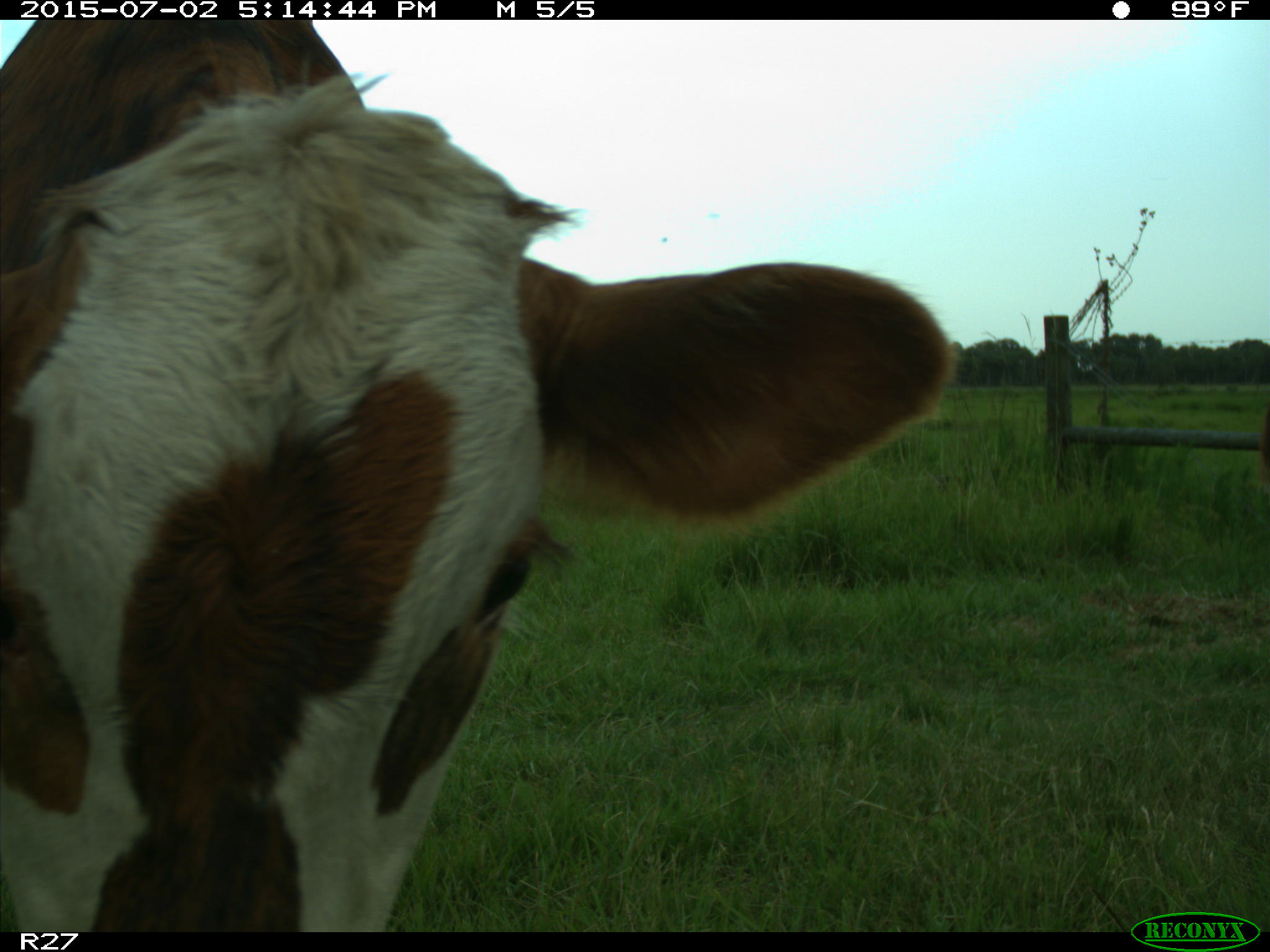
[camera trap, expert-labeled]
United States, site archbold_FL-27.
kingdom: Animalia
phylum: Chordata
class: Mammalia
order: Artiodactyla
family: Bovidae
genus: Bos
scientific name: Bos taurus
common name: domestic cow